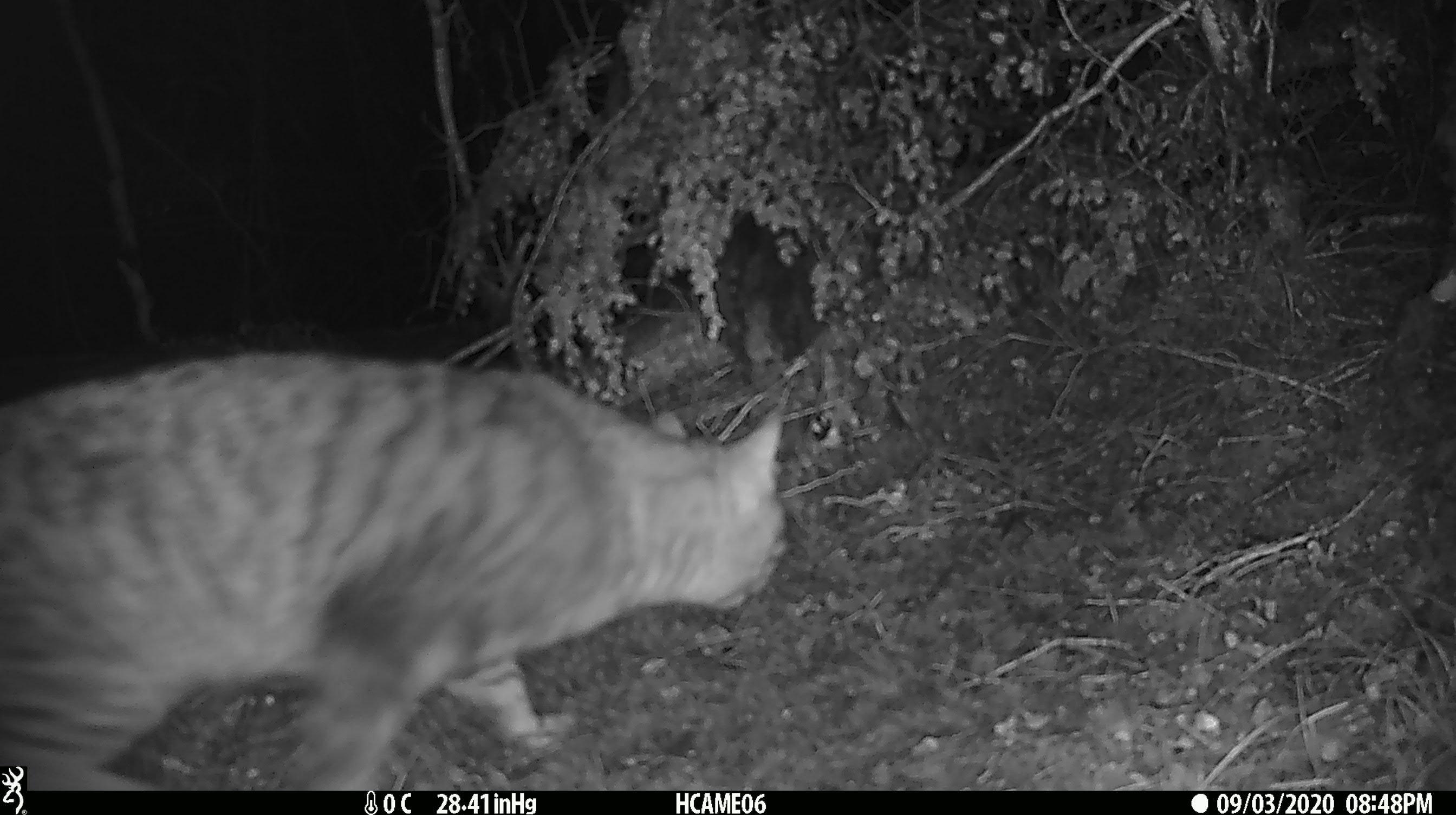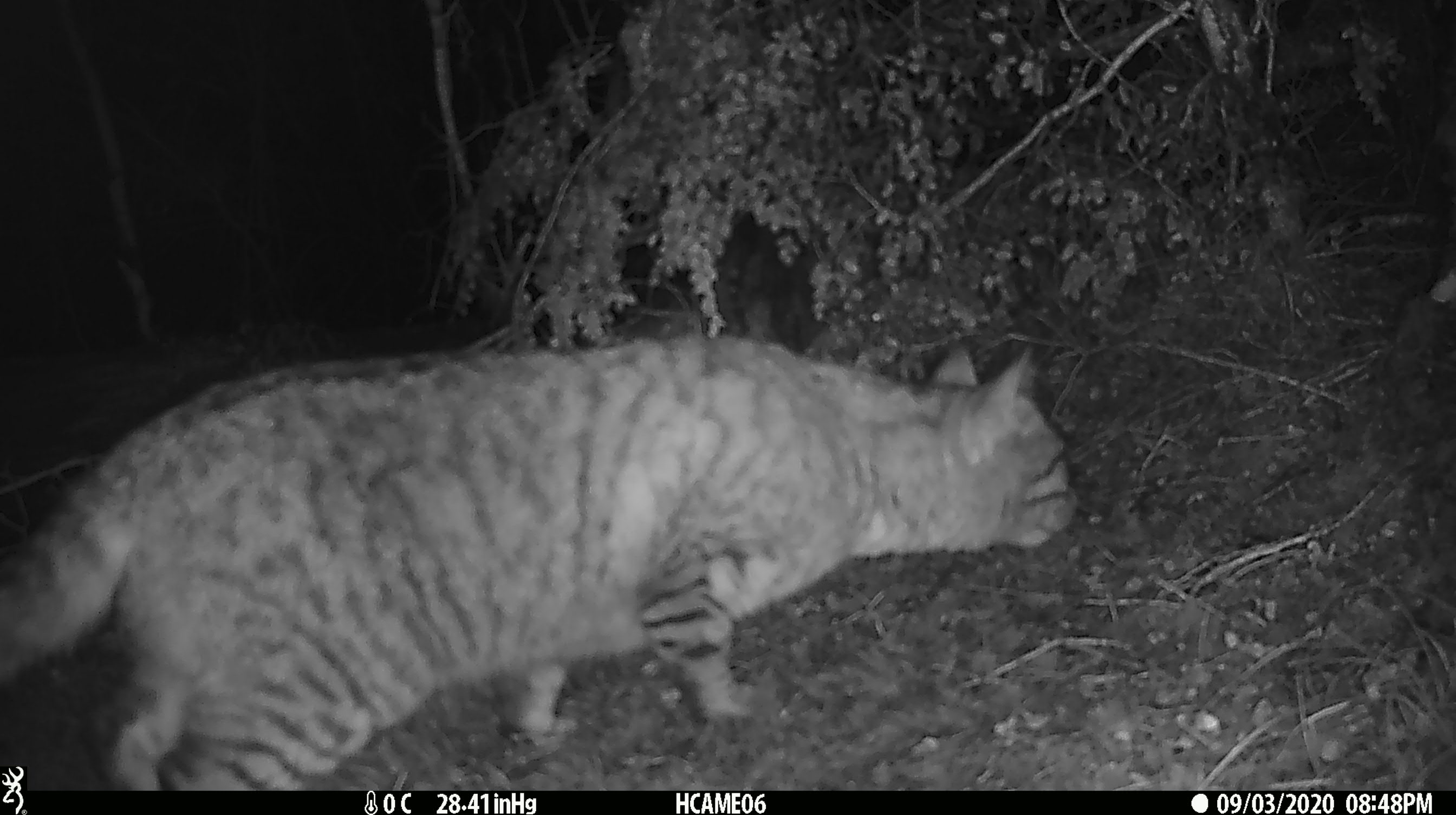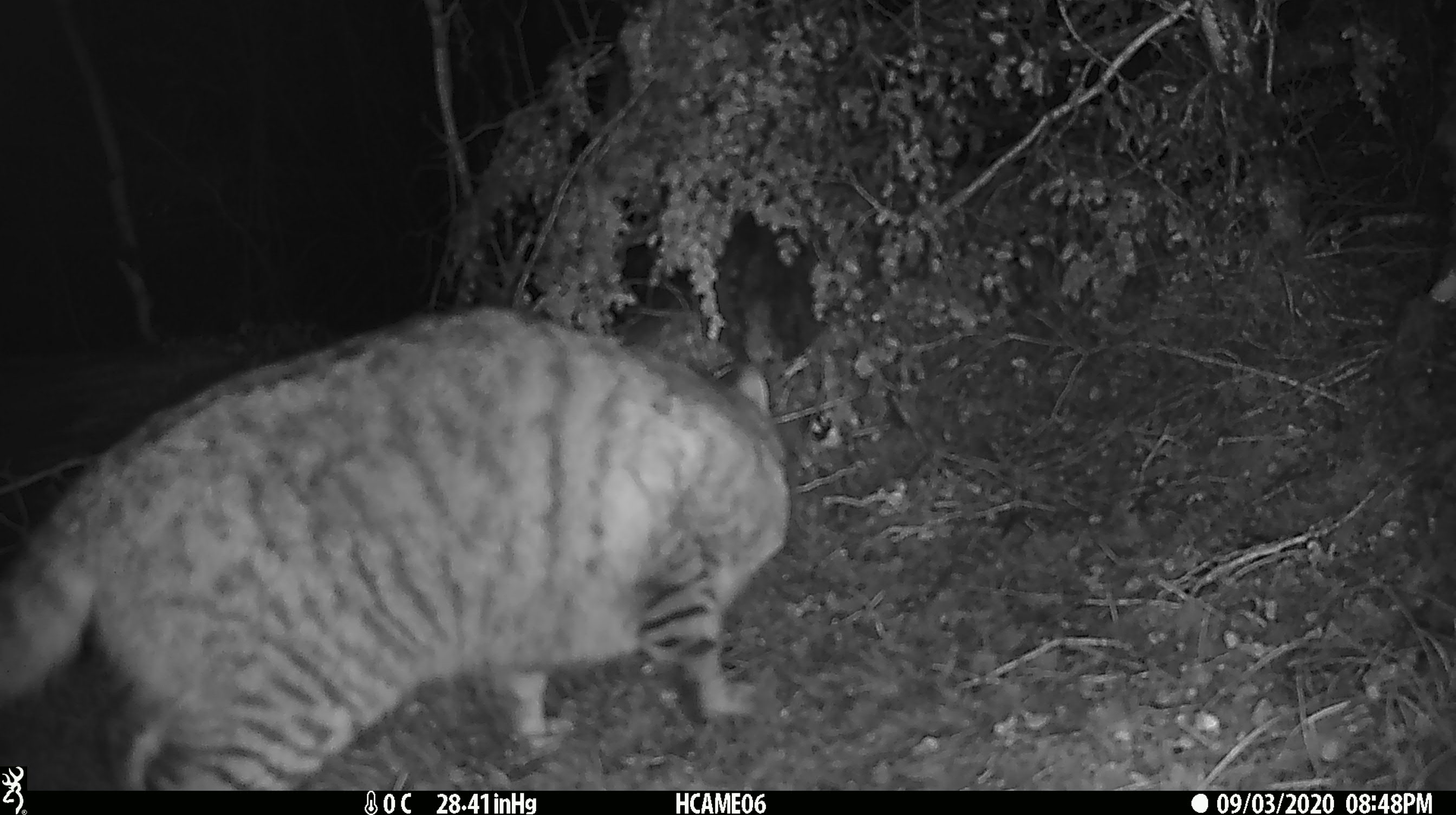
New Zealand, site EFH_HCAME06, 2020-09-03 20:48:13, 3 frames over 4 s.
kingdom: Animalia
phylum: Chordata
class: Mammalia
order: Carnivora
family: Felidae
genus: Felis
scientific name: Felis catus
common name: domestic cat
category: cat